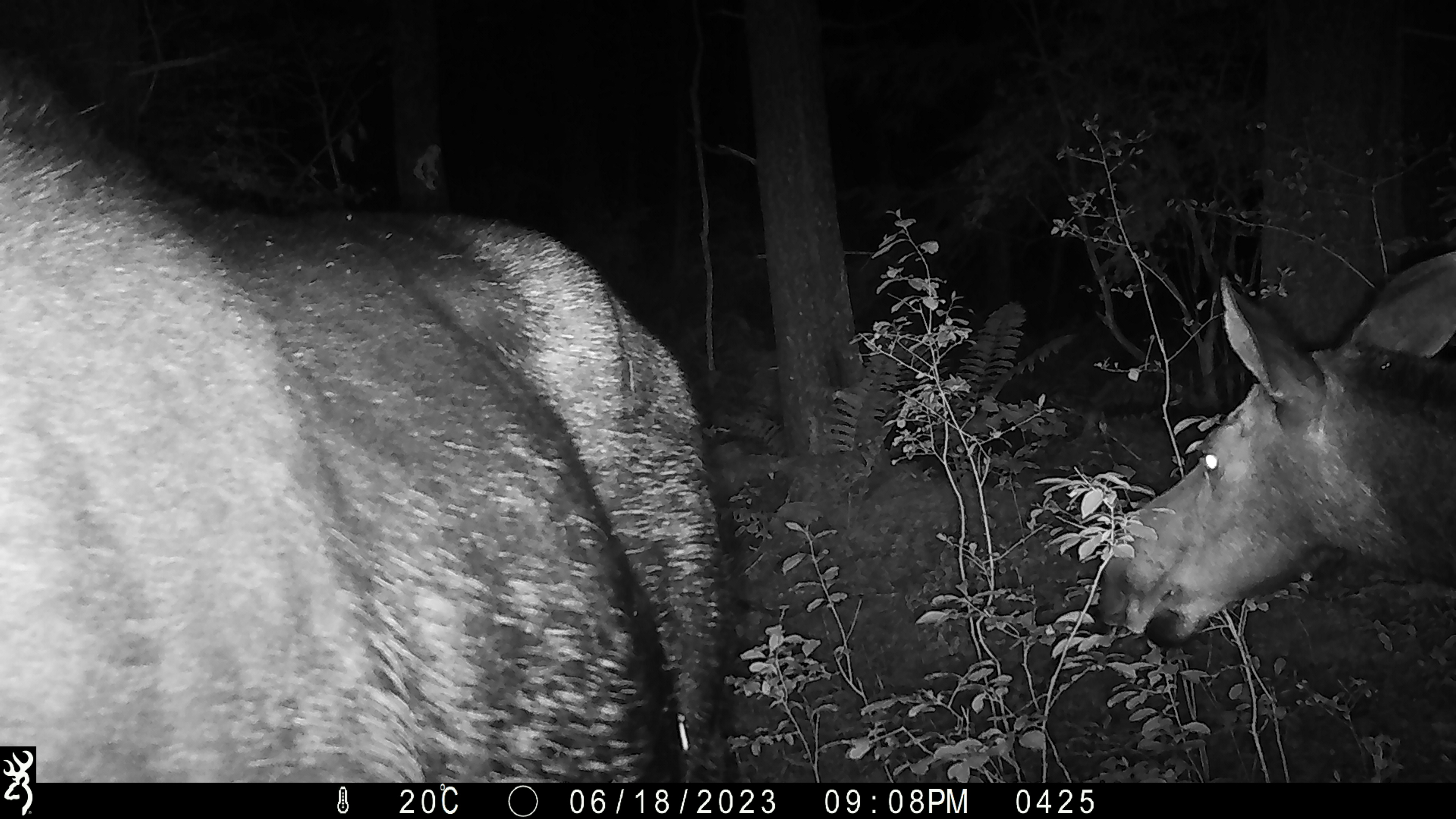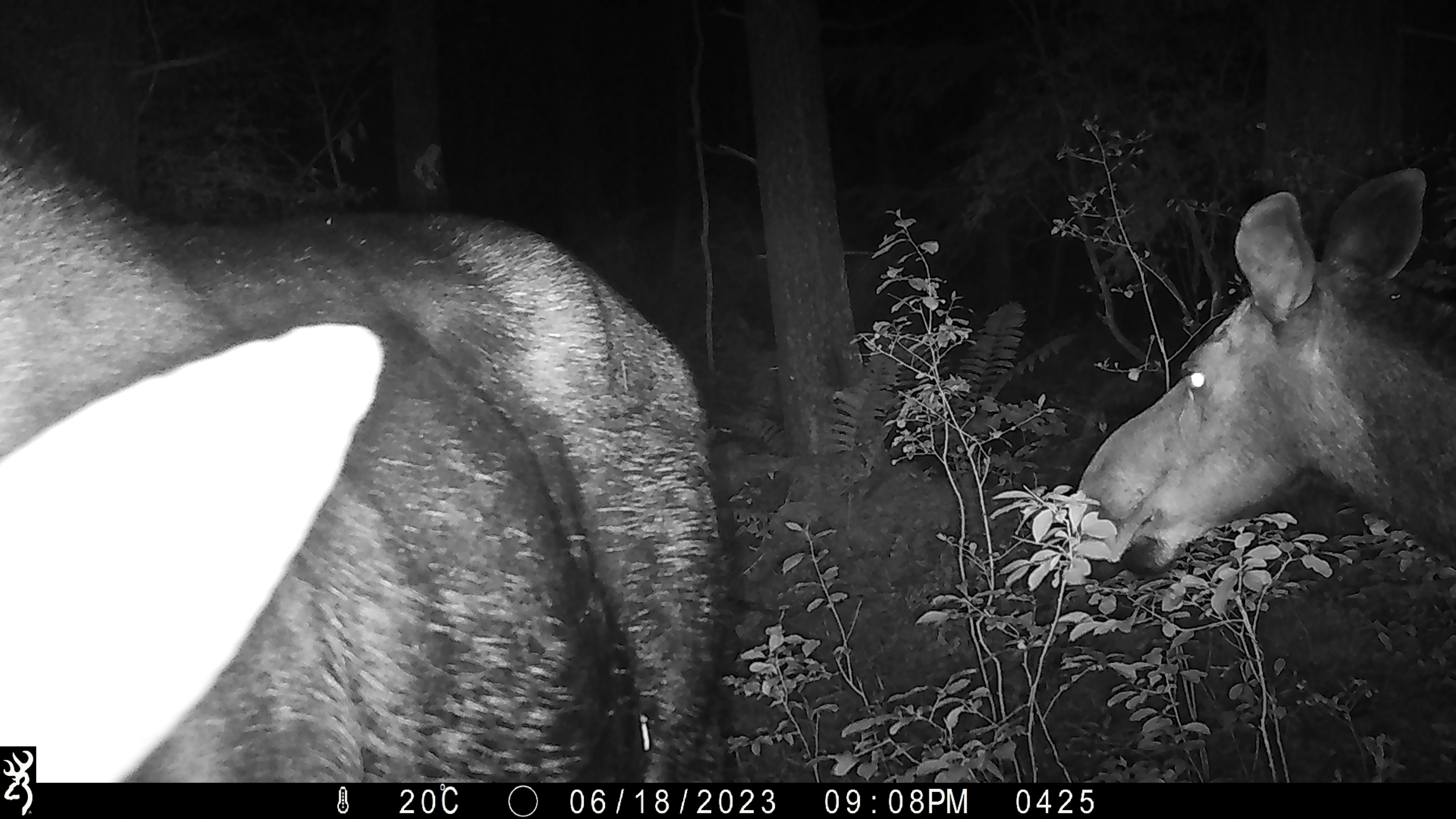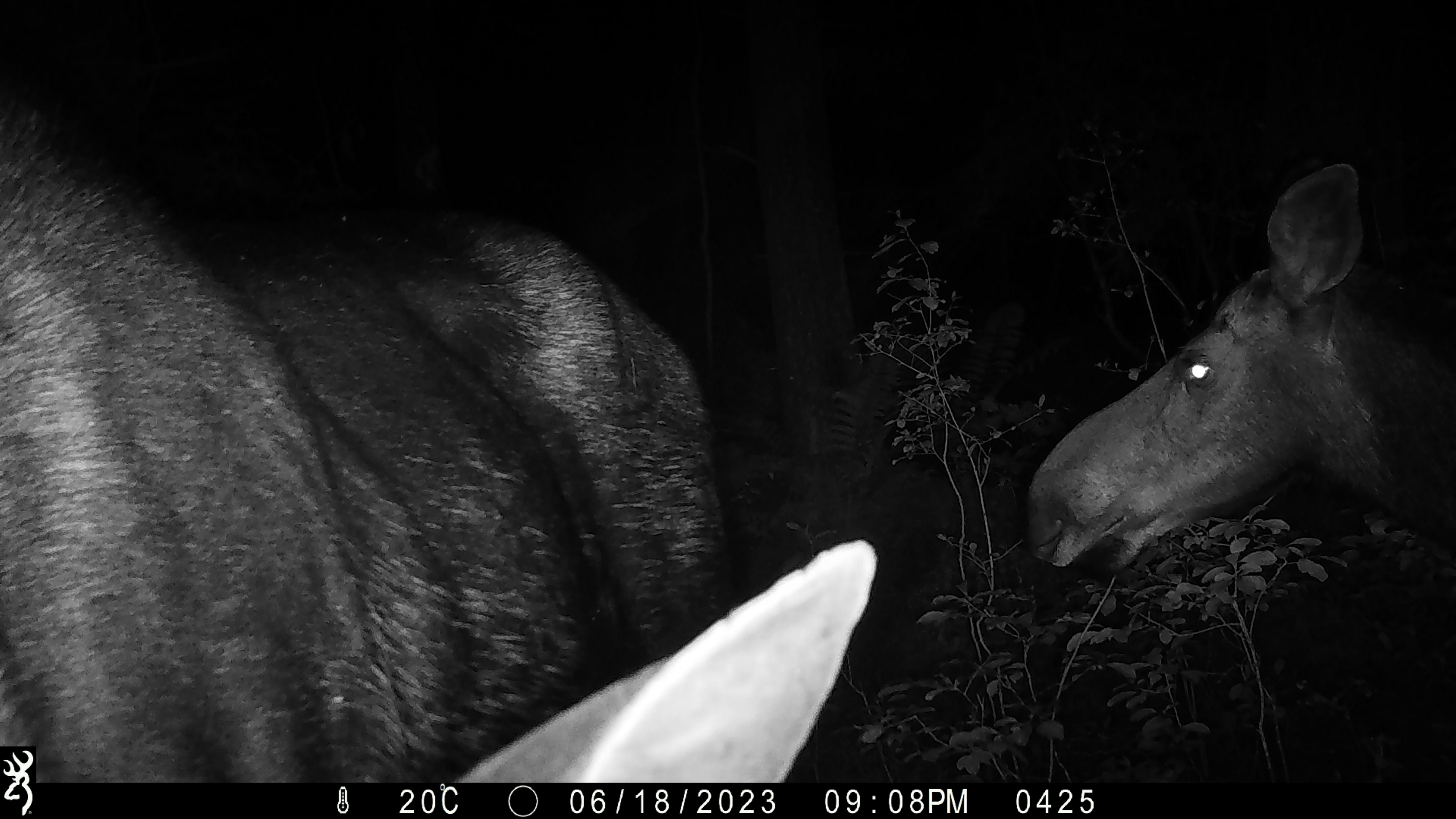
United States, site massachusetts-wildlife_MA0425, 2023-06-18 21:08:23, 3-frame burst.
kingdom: Animalia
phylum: Chordata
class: Mammalia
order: Artiodactyla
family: Cervidae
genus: Alces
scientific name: Alces alces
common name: moose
Moose (Alces alces).